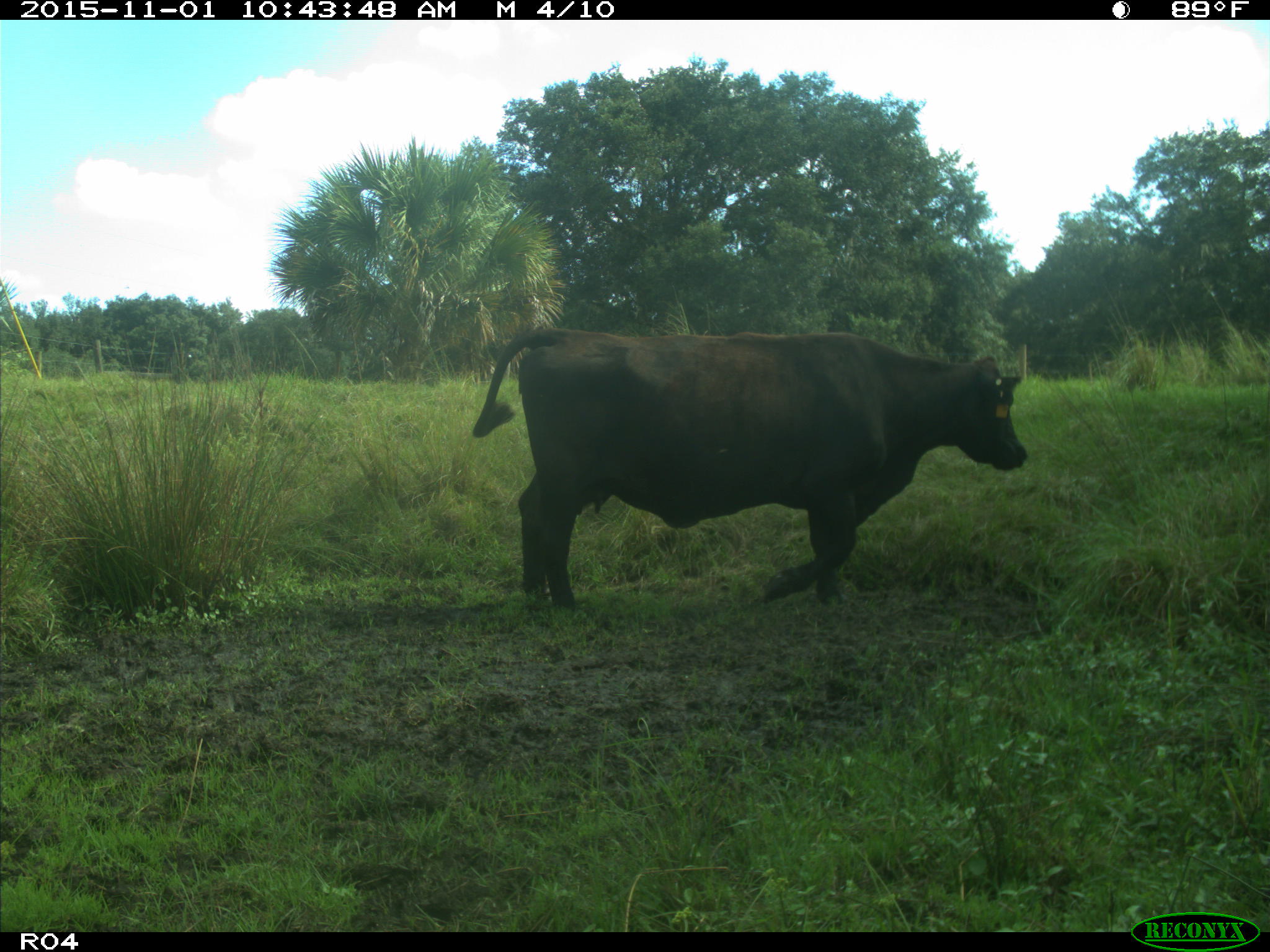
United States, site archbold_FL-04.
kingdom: Animalia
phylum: Chordata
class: Mammalia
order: Artiodactyla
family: Bovidae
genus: Bos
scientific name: Bos taurus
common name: domestic cow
Bos taurus (domestic cow).